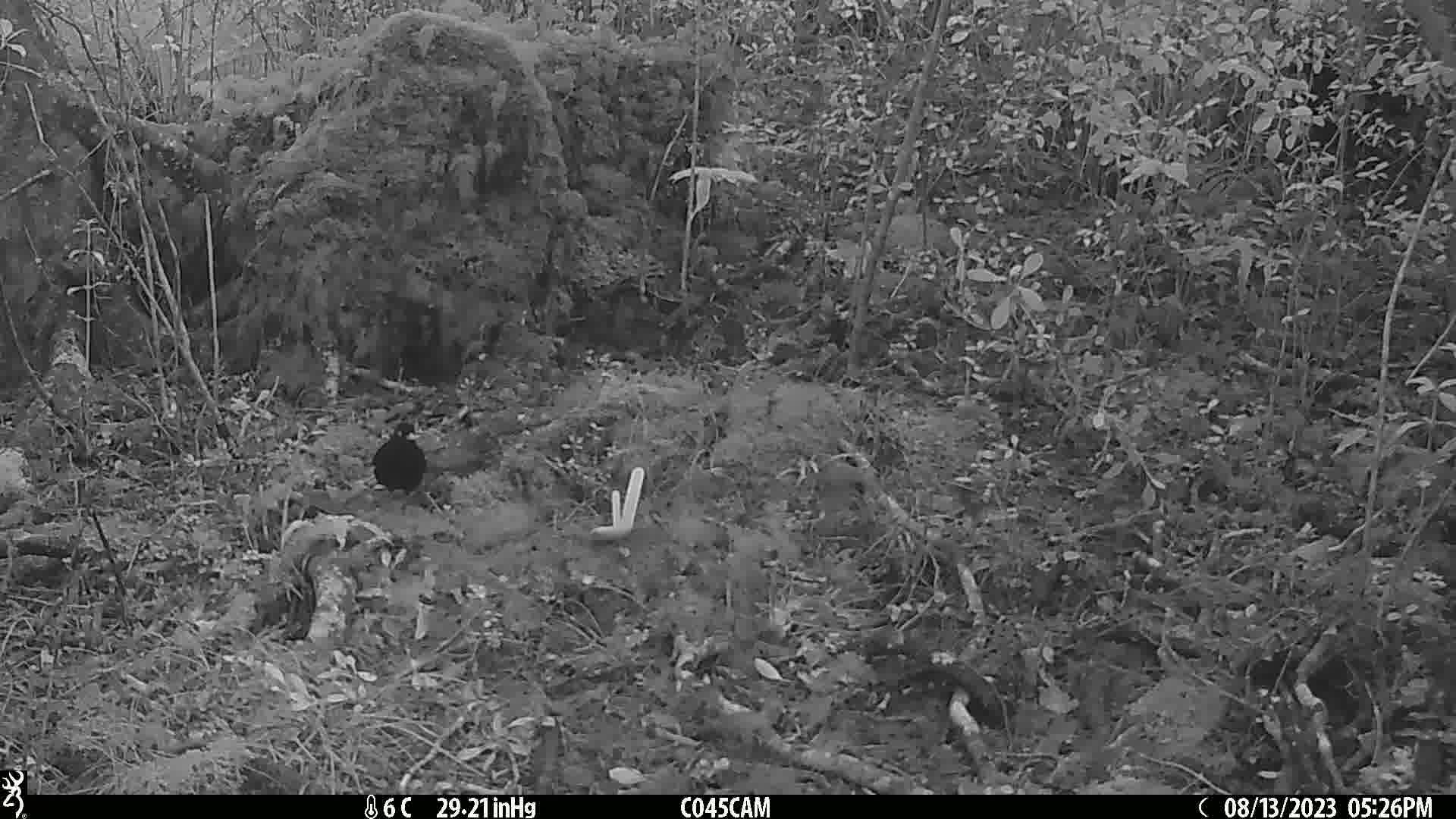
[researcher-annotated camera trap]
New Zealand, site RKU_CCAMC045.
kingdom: Animalia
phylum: Chordata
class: Aves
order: Passeriformes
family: Turdidae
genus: Turdus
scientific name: Turdus merula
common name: eurasian blackbird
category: blackbird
Blackbird (eurasian blackbird) (Turdus merula).